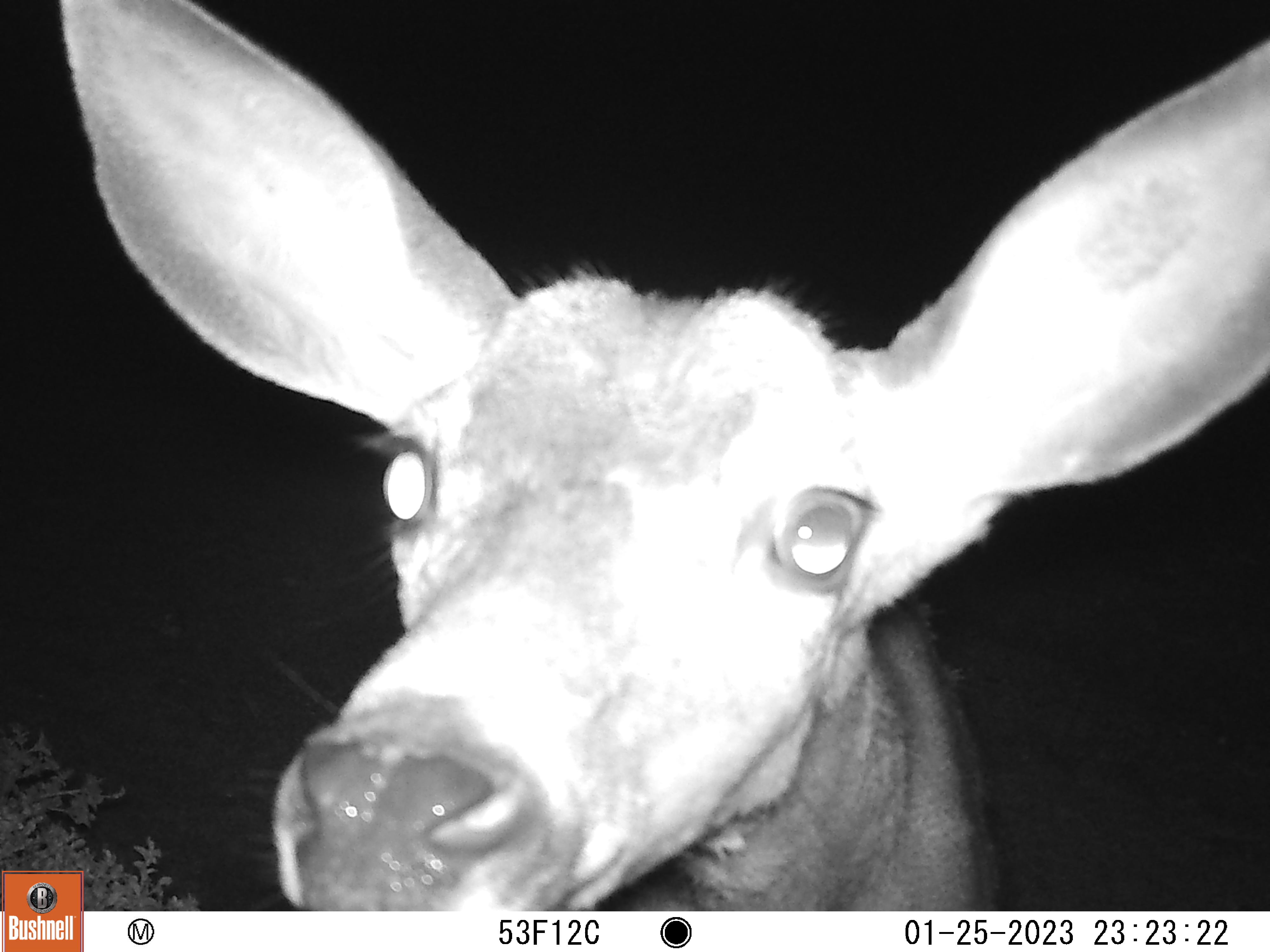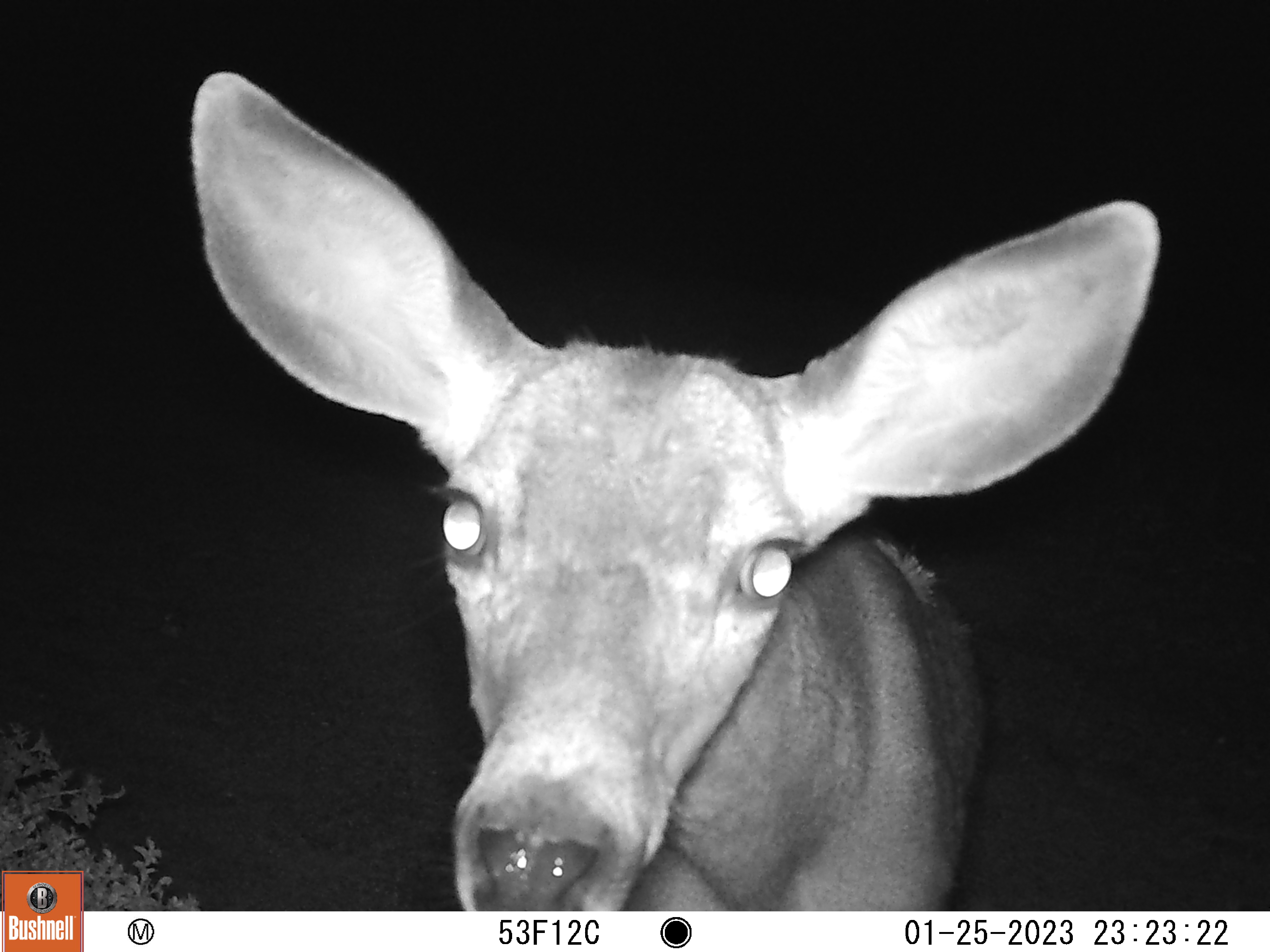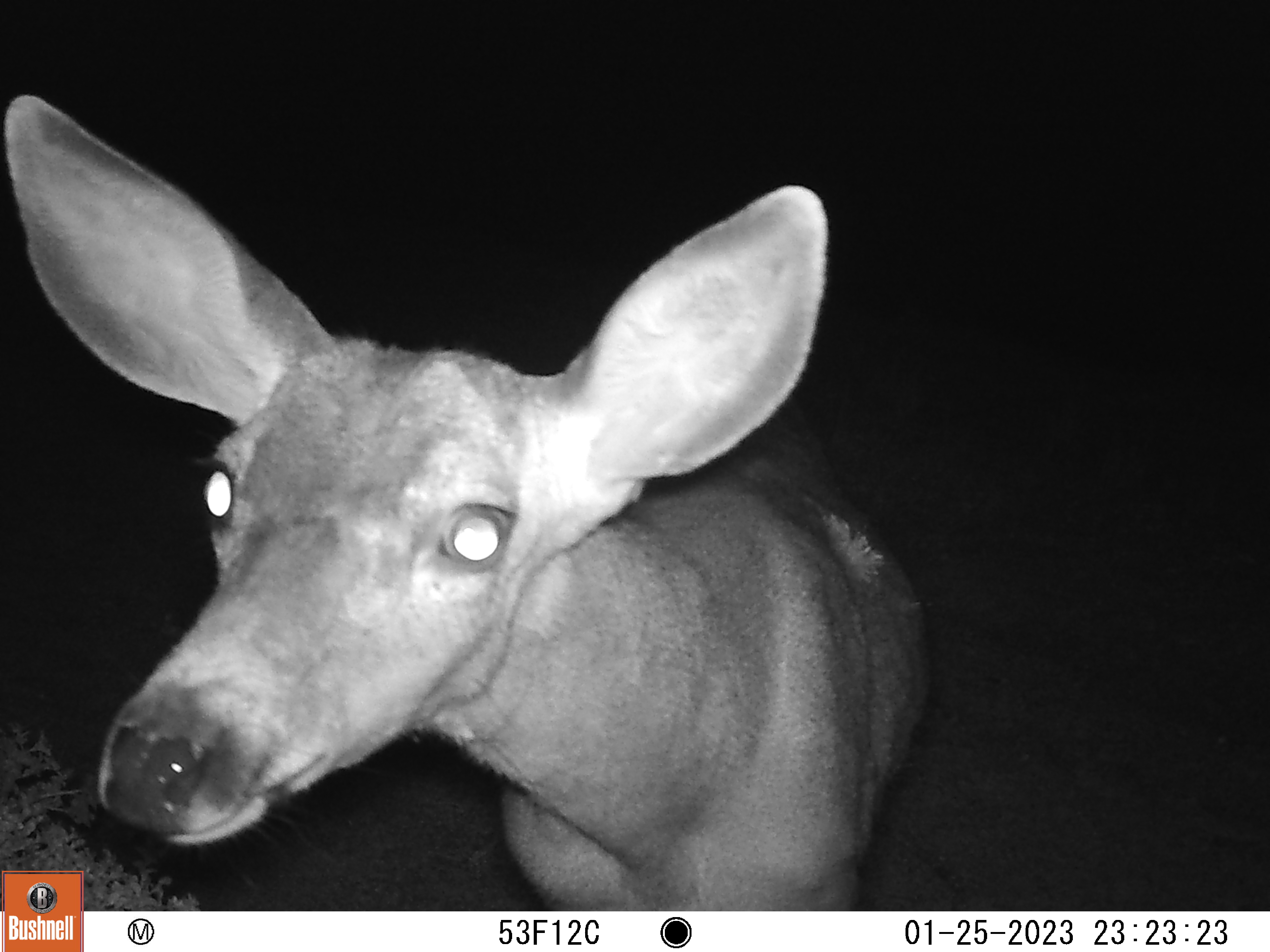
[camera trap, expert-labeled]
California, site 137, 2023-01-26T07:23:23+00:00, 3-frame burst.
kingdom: Animalia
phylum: Chordata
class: Mammalia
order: Artiodactyla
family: Cervidae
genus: Odocoileus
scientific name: Odocoileus hemionus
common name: mule deer